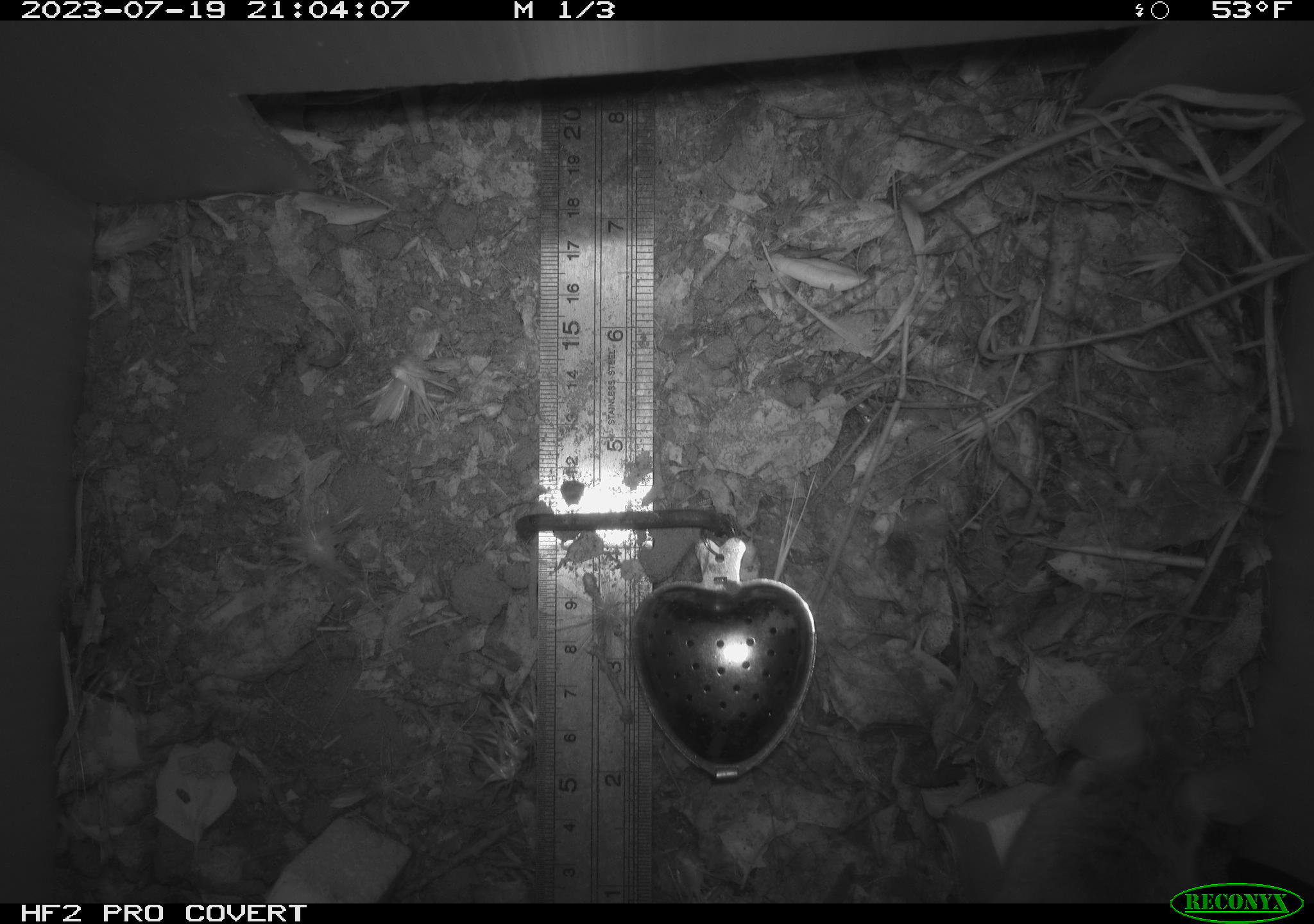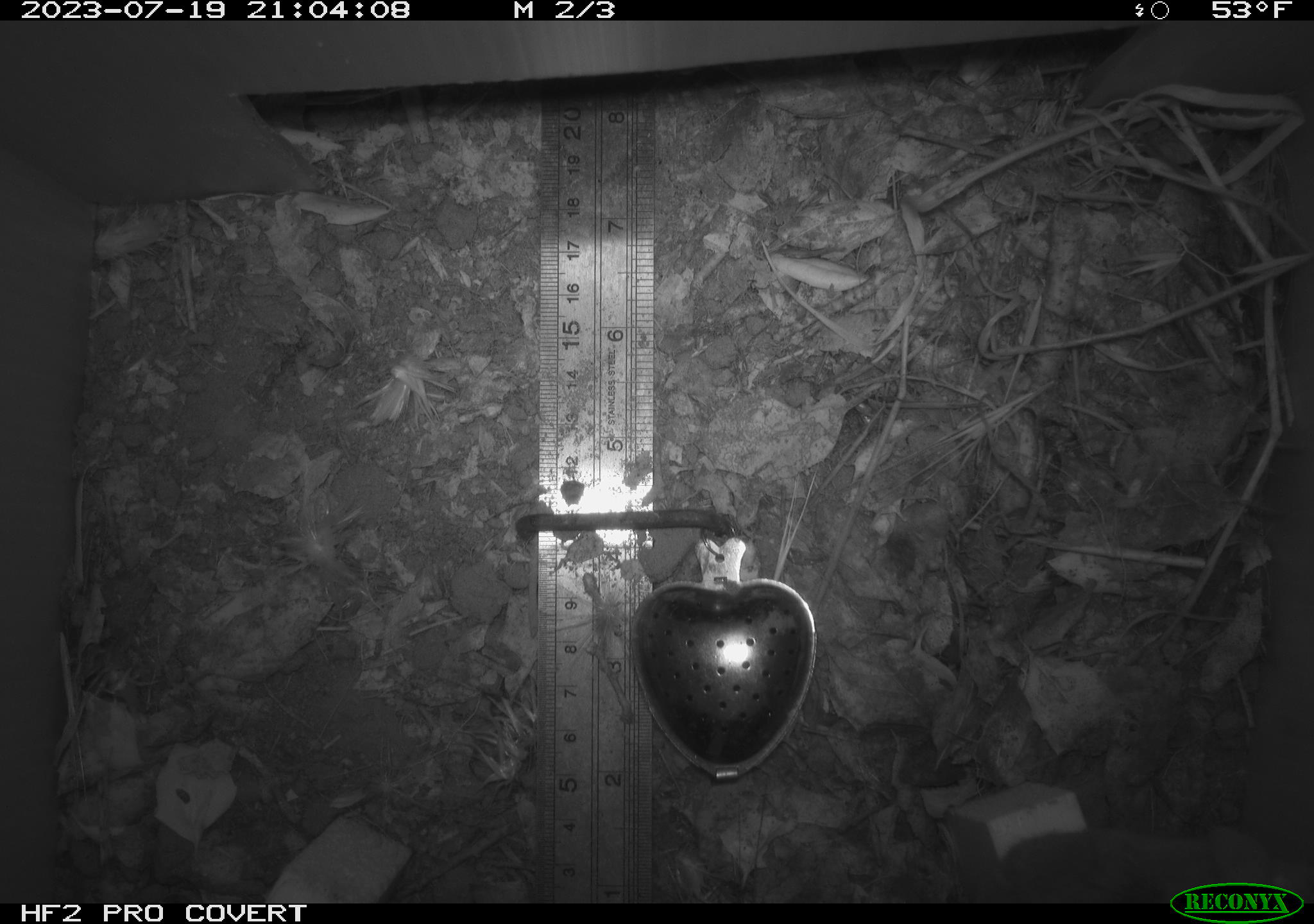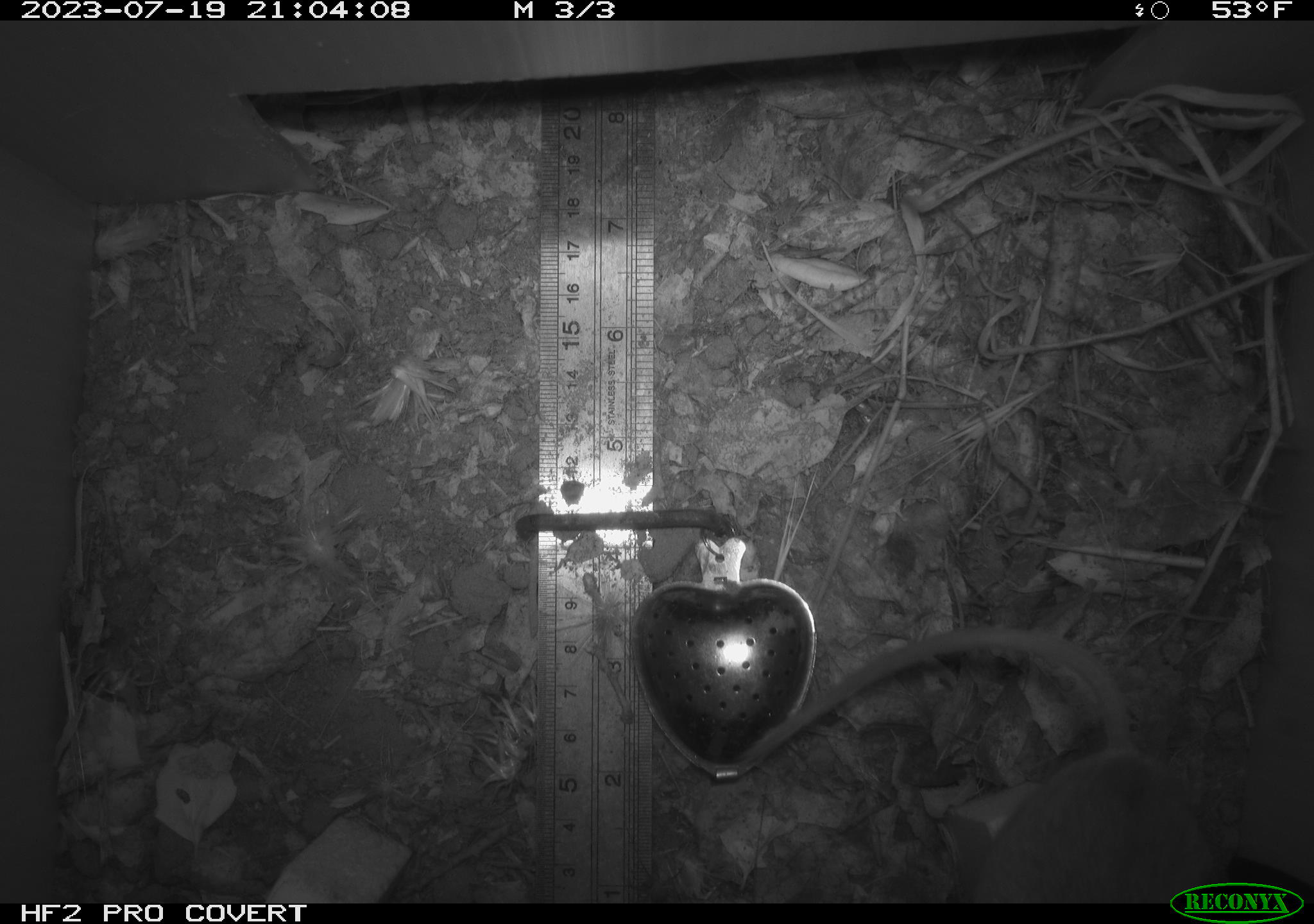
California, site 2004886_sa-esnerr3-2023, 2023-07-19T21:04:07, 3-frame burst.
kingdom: Animalia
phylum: Chordata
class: Mammalia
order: Rodentia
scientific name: Rodentia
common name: mouse species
Mouse species (Rodentia).